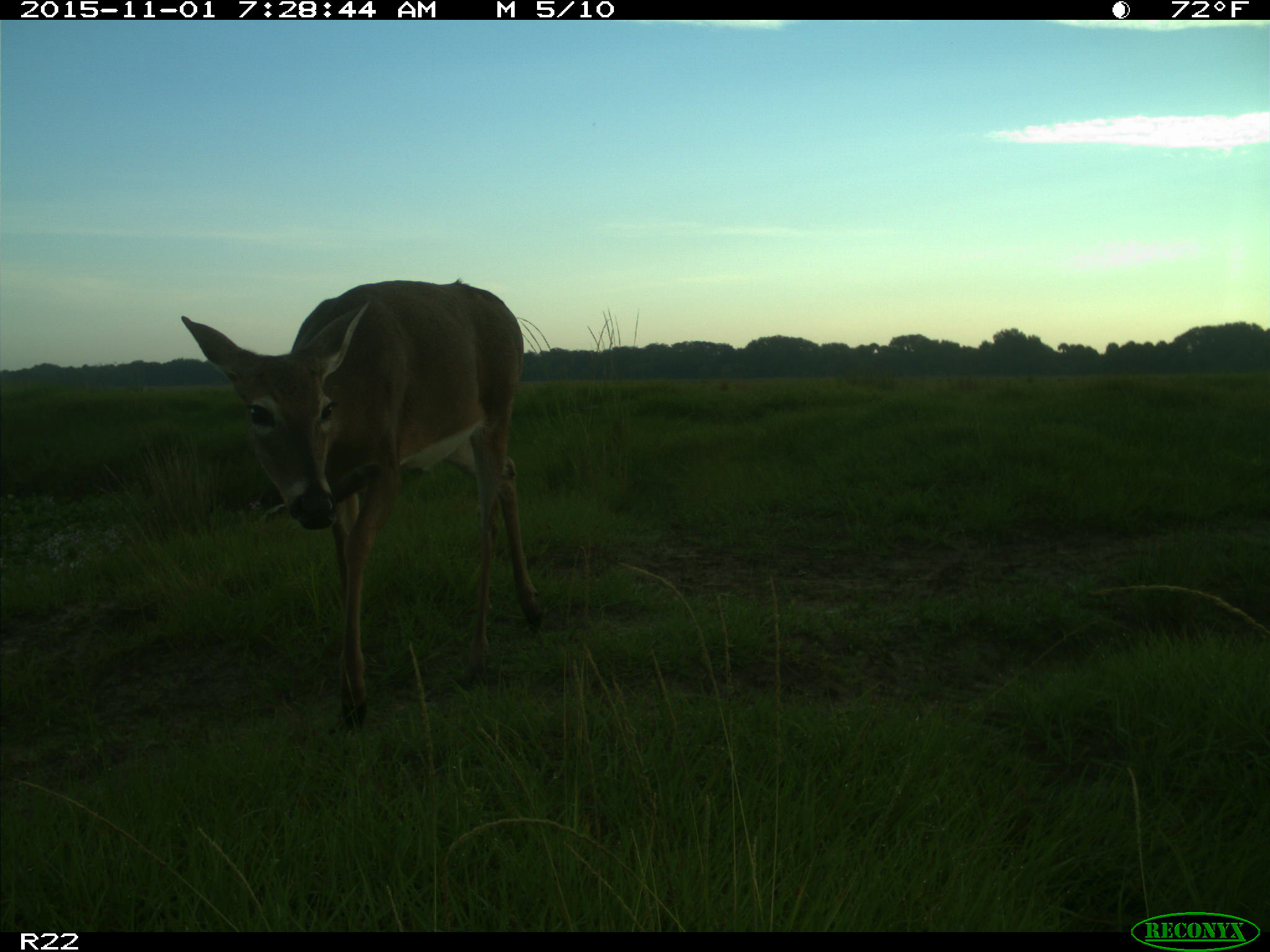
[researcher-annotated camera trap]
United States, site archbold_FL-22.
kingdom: Animalia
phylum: Chordata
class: Mammalia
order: Artiodactyla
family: Cervidae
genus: Odocoileus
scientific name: Odocoileus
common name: deer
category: unidentified deer